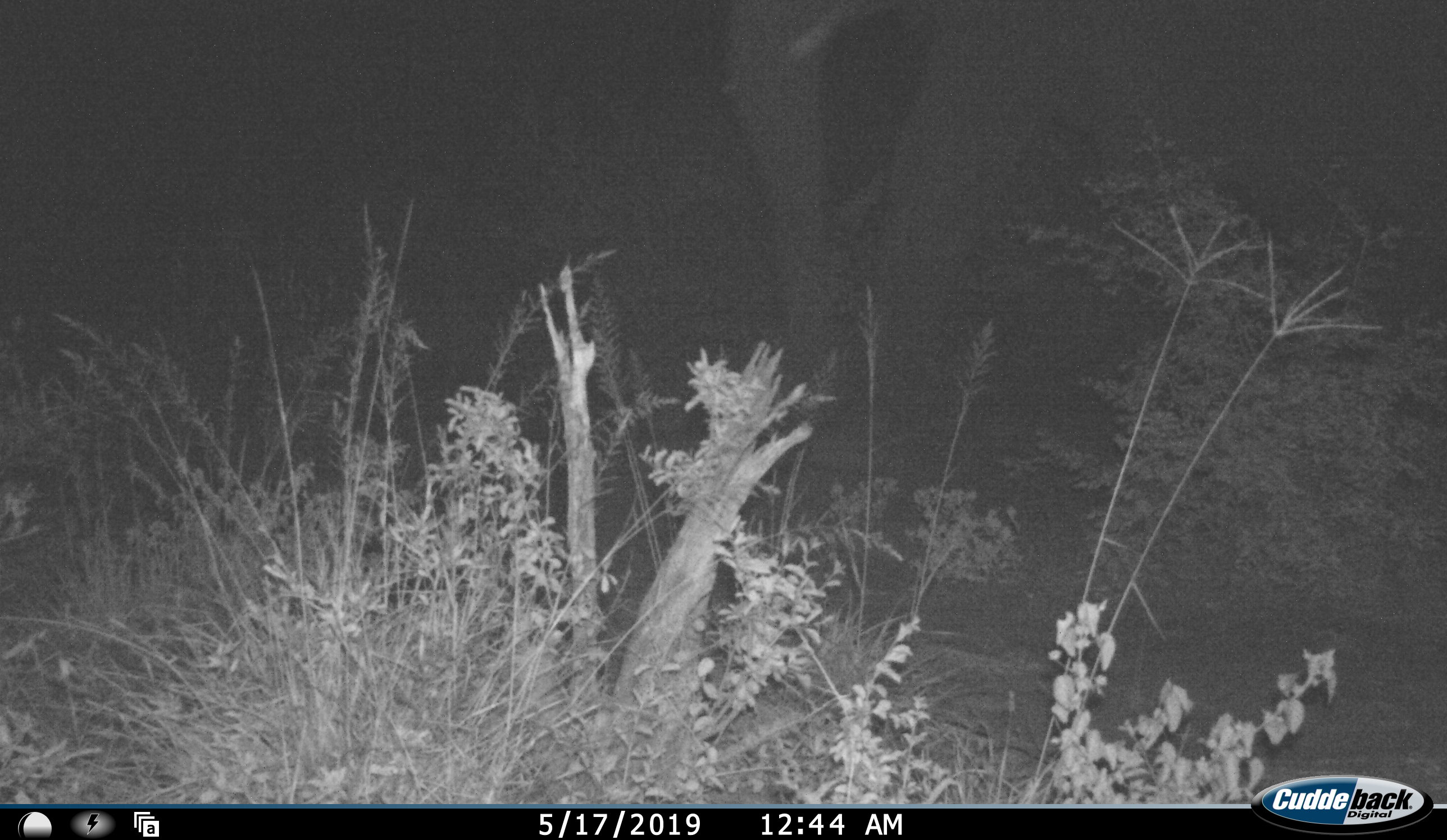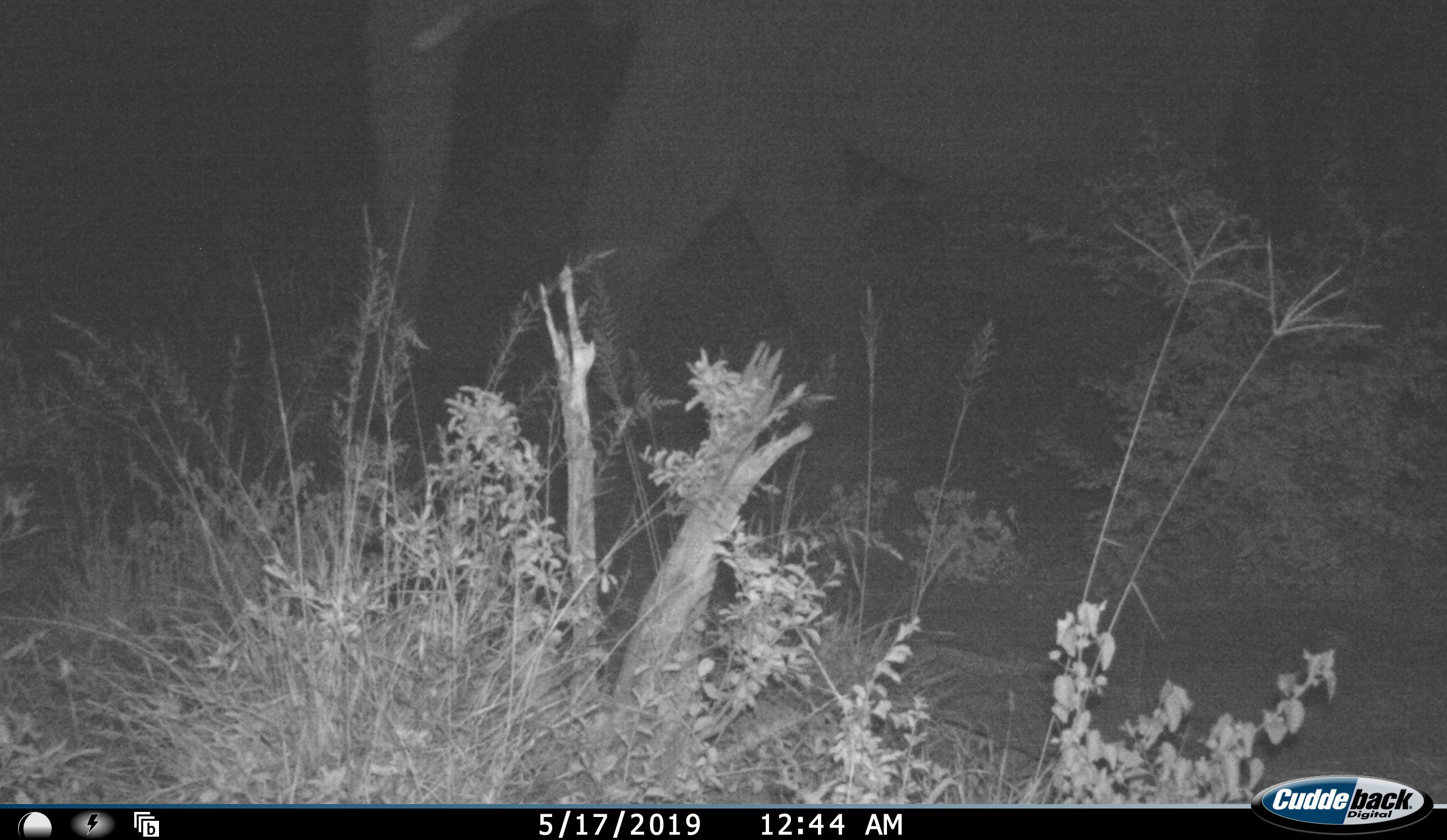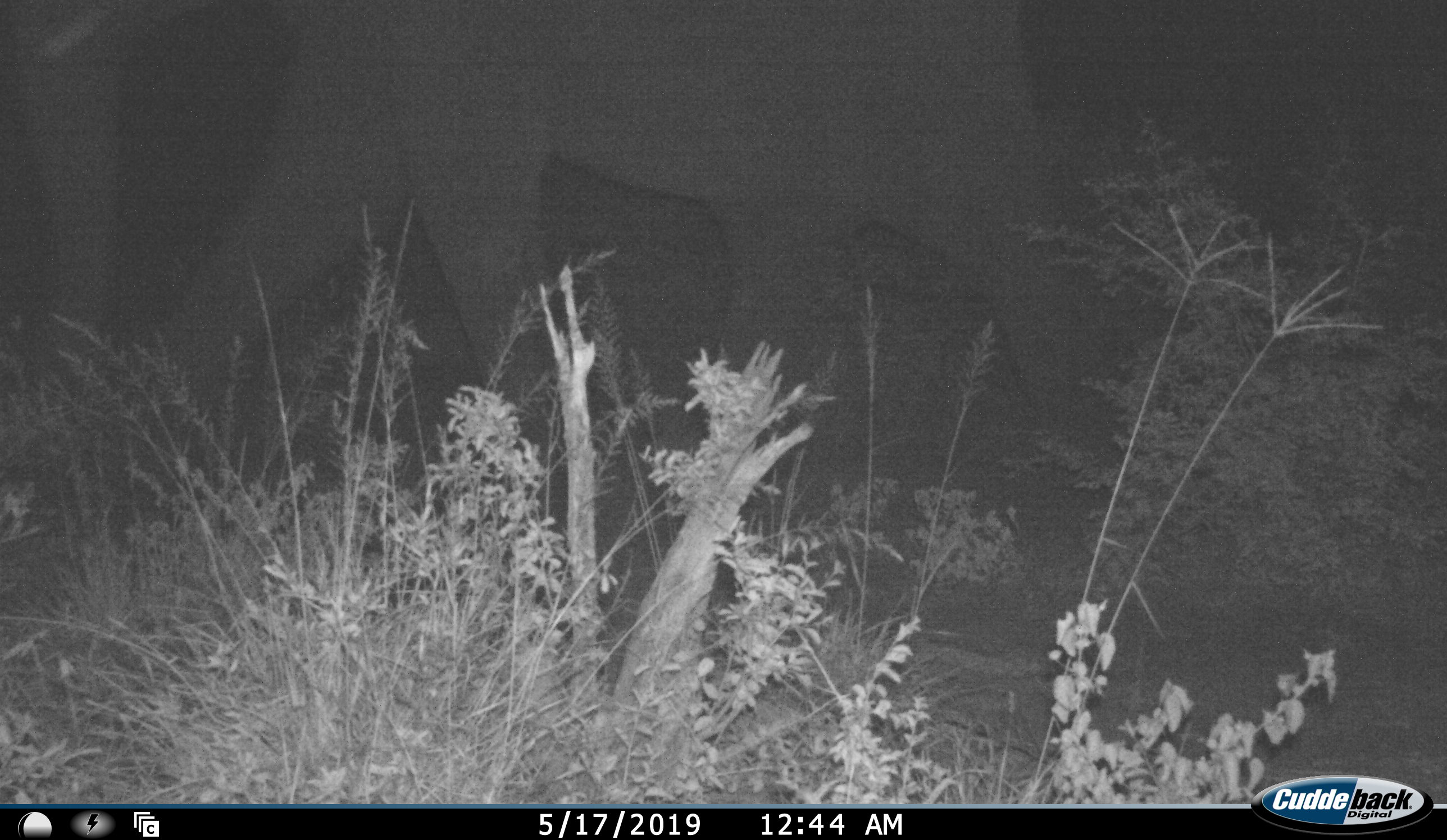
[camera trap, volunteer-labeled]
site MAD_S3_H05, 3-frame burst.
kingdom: Animalia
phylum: Chordata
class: Mammalia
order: Proboscidea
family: Elephantidae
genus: Loxodonta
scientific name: Loxodonta africana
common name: african bush elephant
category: elephant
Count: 1.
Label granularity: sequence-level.